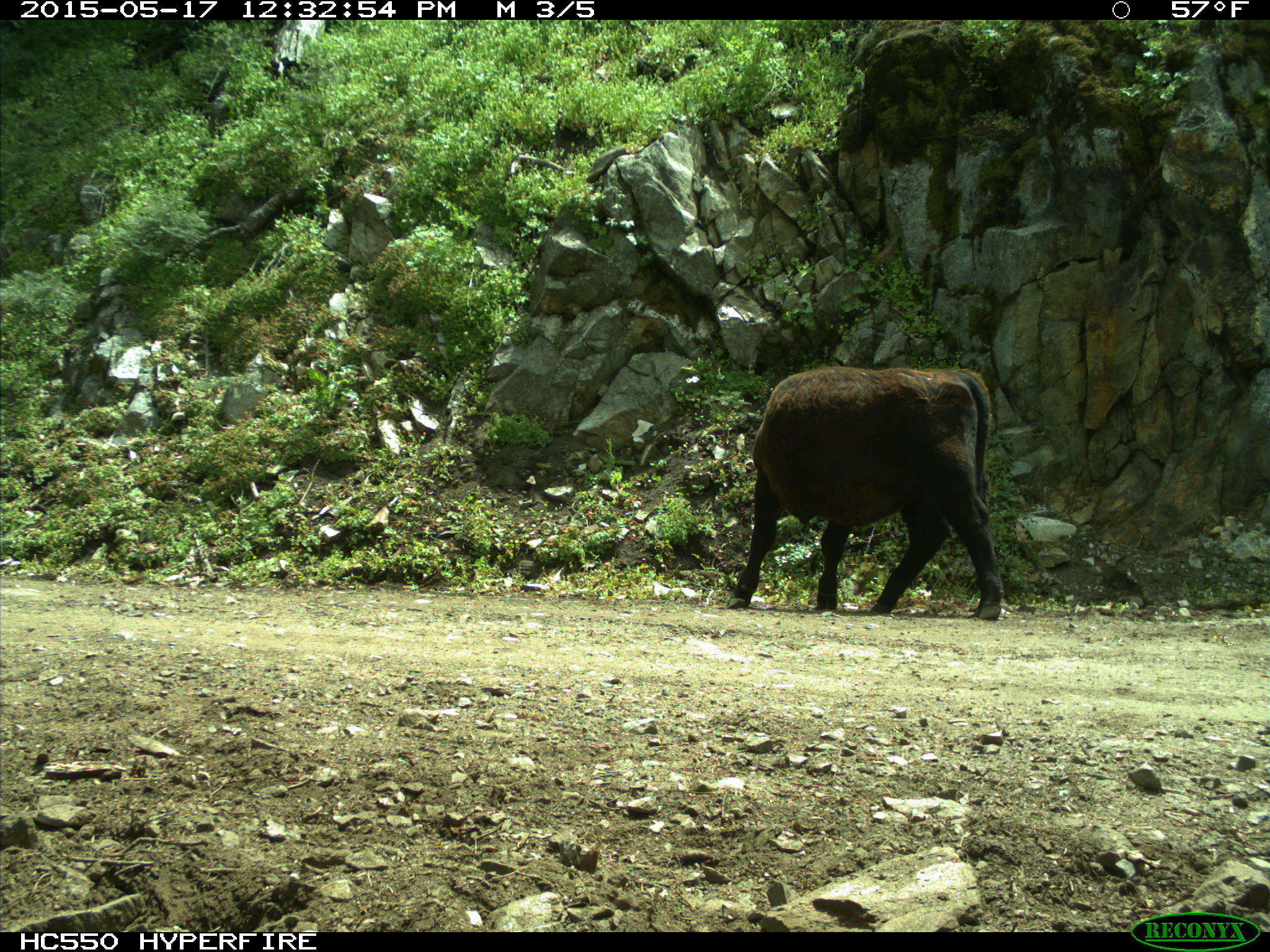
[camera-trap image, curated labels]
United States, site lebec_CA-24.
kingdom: Animalia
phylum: Chordata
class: Mammalia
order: Artiodactyla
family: Bovidae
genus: Bos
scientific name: Bos taurus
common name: domestic cow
Bos taurus (domestic cow).